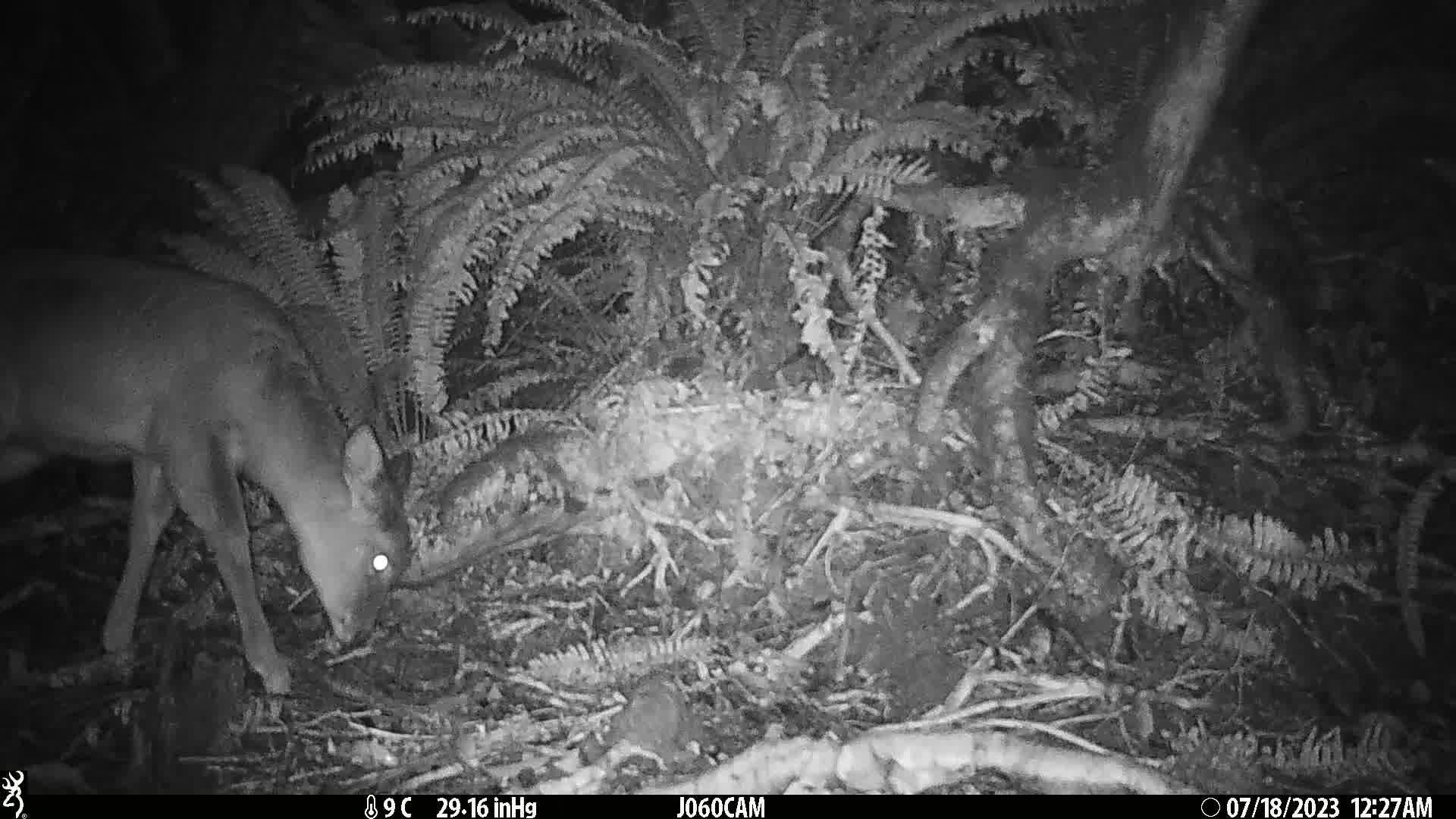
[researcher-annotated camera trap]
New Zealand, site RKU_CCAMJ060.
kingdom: Animalia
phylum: Chordata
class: Mammalia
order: Artiodactyla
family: Cervidae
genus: Odocoileus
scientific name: Odocoileus virginianus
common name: white-tailed deer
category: white tailed deer